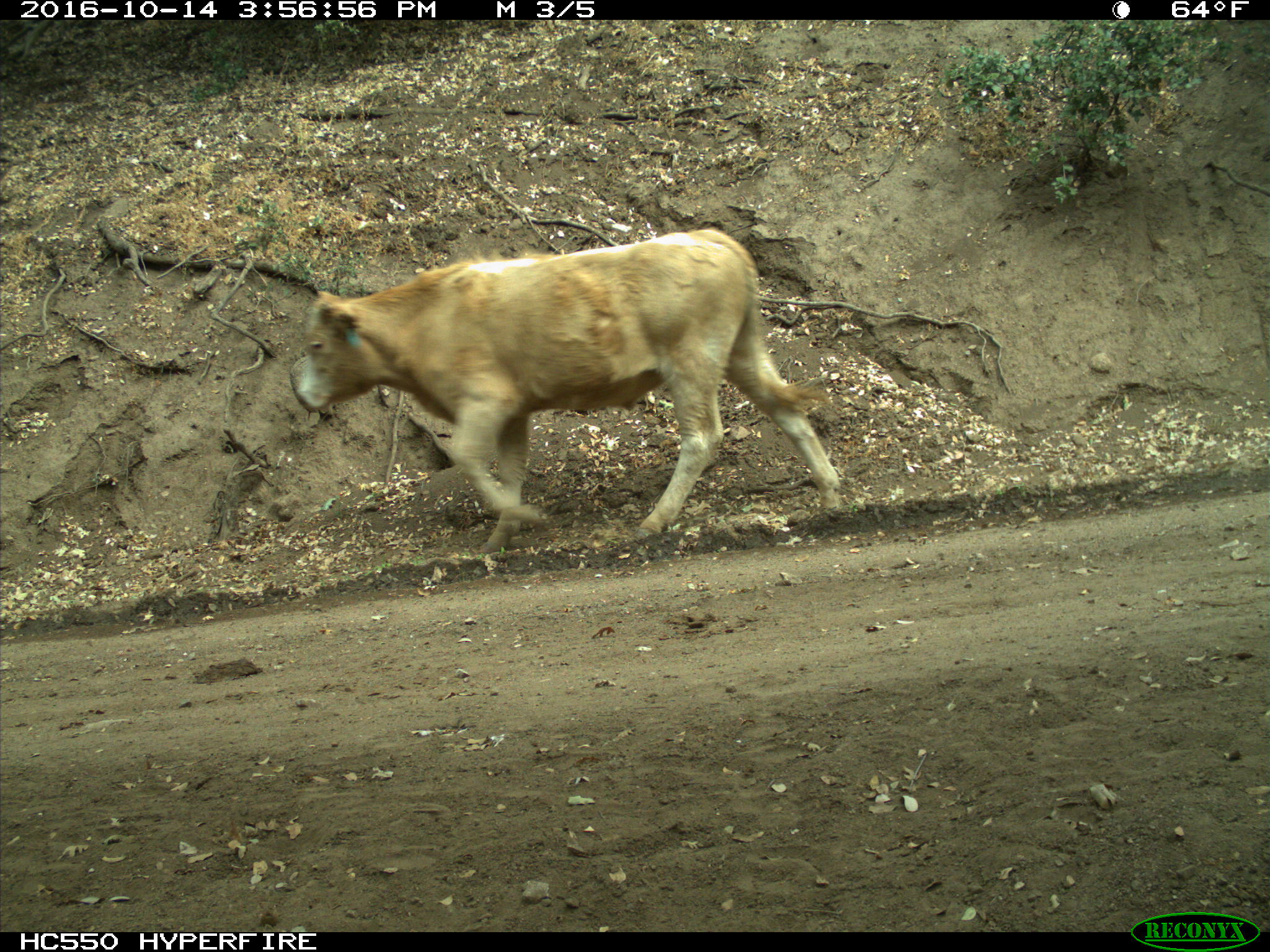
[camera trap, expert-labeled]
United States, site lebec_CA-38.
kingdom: Animalia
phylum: Chordata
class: Mammalia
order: Artiodactyla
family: Bovidae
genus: Bos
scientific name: Bos taurus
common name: domestic cow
Bos taurus (domestic cow).